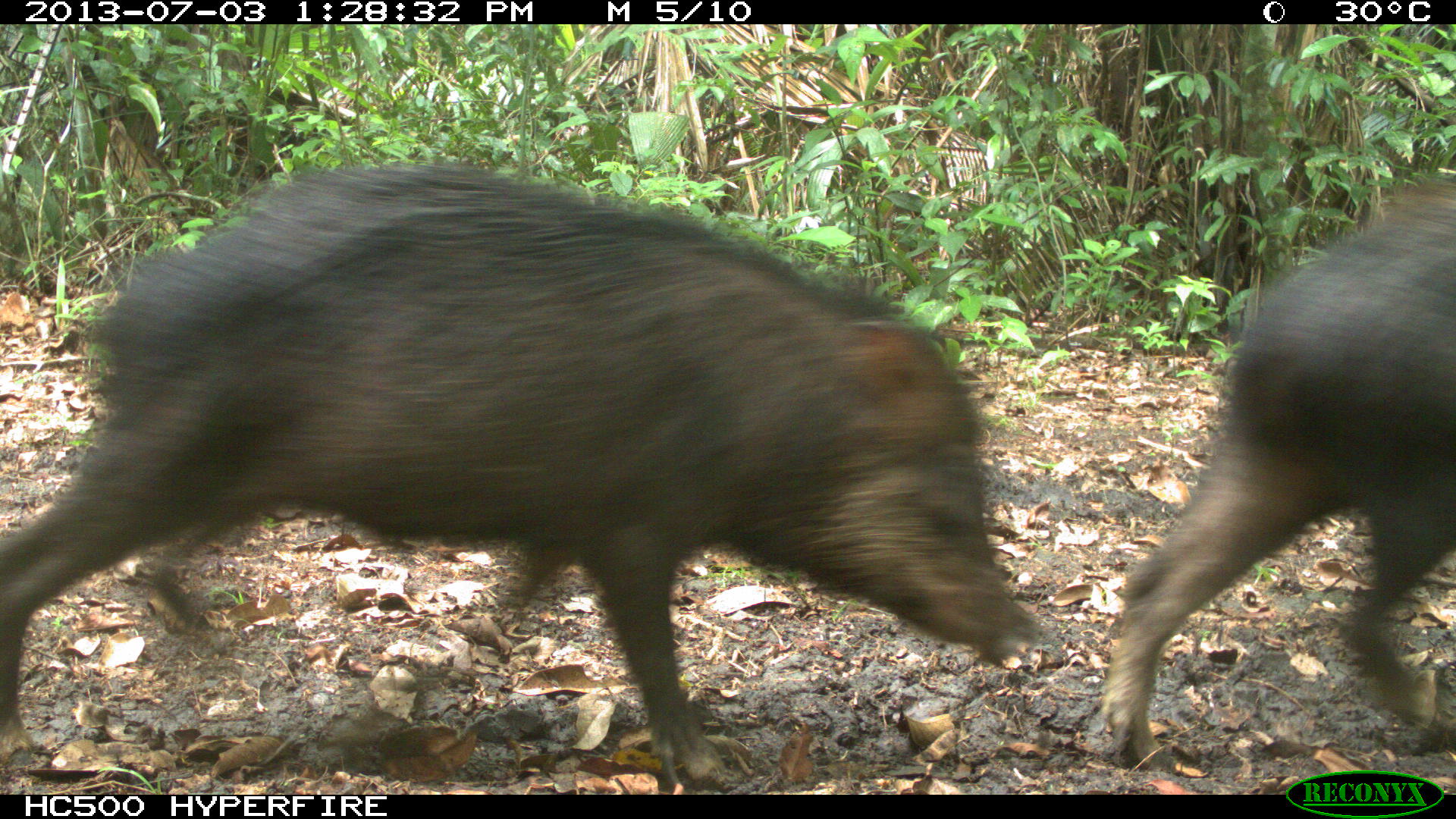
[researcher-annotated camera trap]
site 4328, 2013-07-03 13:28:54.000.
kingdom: Animalia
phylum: Chordata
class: Mammalia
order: Artiodactyla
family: Tayassuidae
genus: Tayassu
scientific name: Tayassu pecari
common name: white-lipped peccary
Tayassu pecari (white-lipped peccary), count 10.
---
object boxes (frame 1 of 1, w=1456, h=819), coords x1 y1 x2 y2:
tayassu pecari: 1 161 1045 790; 1102 176 1456 774